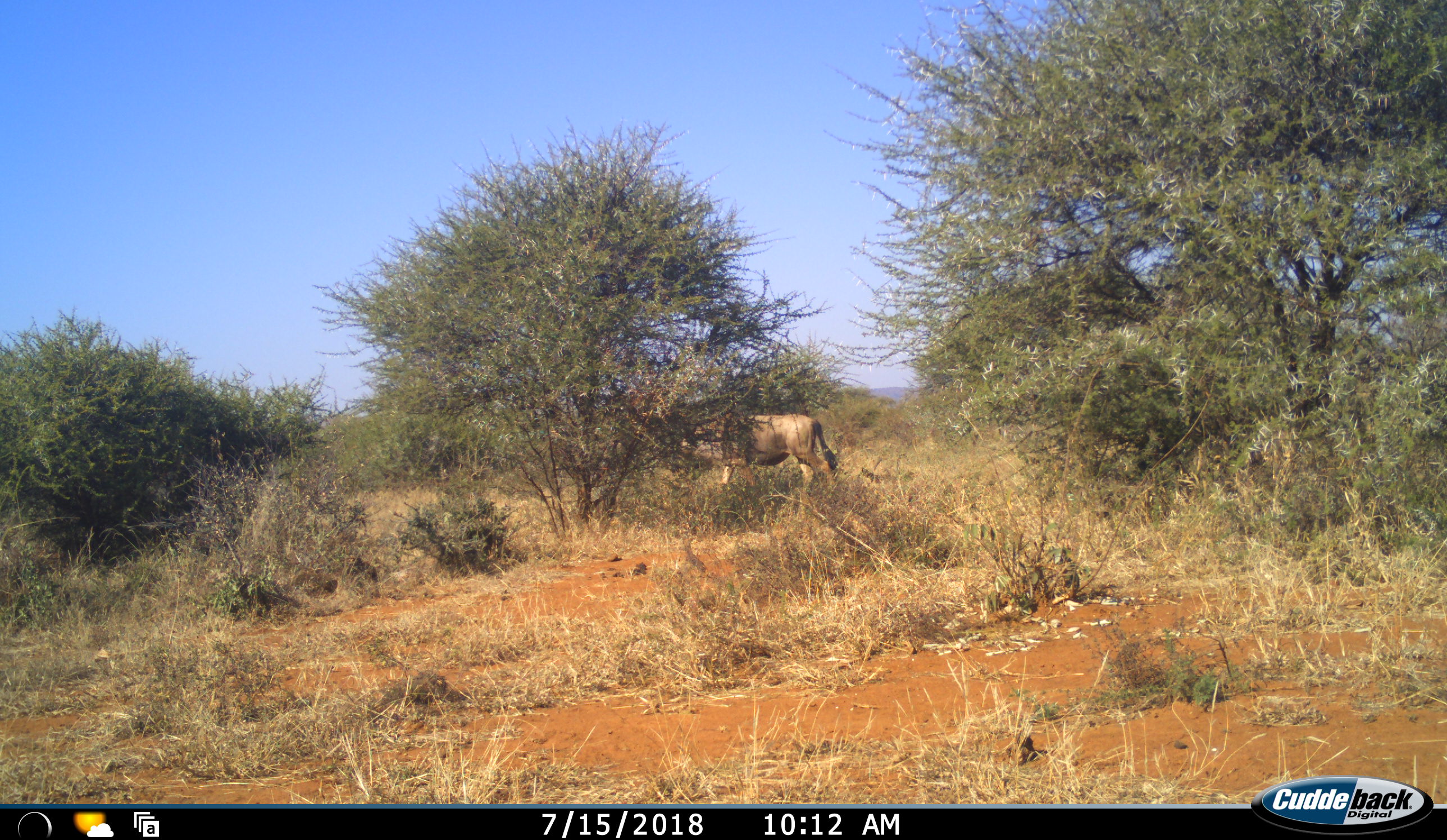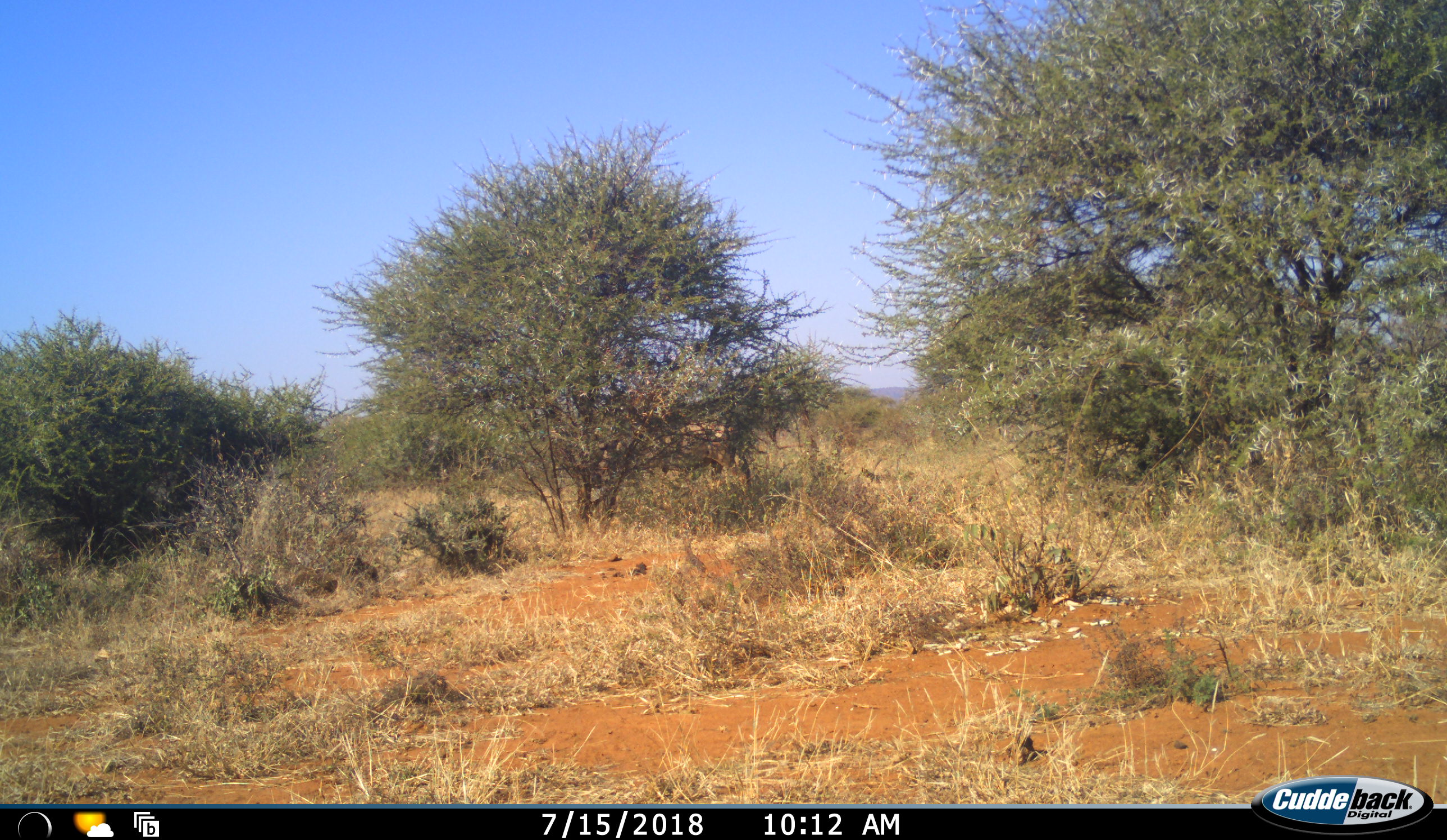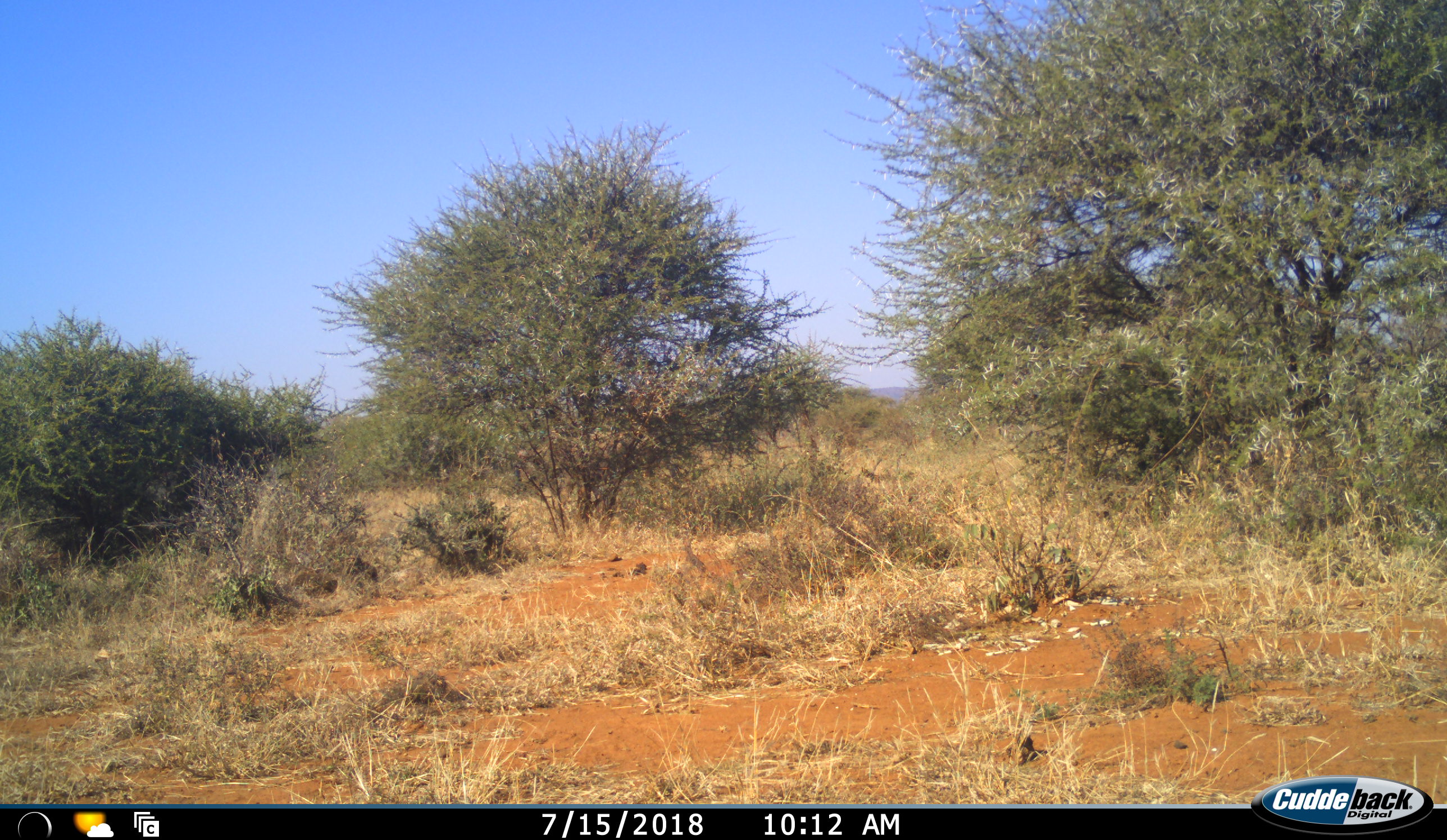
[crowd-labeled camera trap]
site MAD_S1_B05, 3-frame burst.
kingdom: Animalia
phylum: Chordata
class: Mammalia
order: Artiodactyla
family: Bovidae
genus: Connochaetes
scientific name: Connochaetes taurinus taurinus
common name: blue wildebeest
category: wildebeestblue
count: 1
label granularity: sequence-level